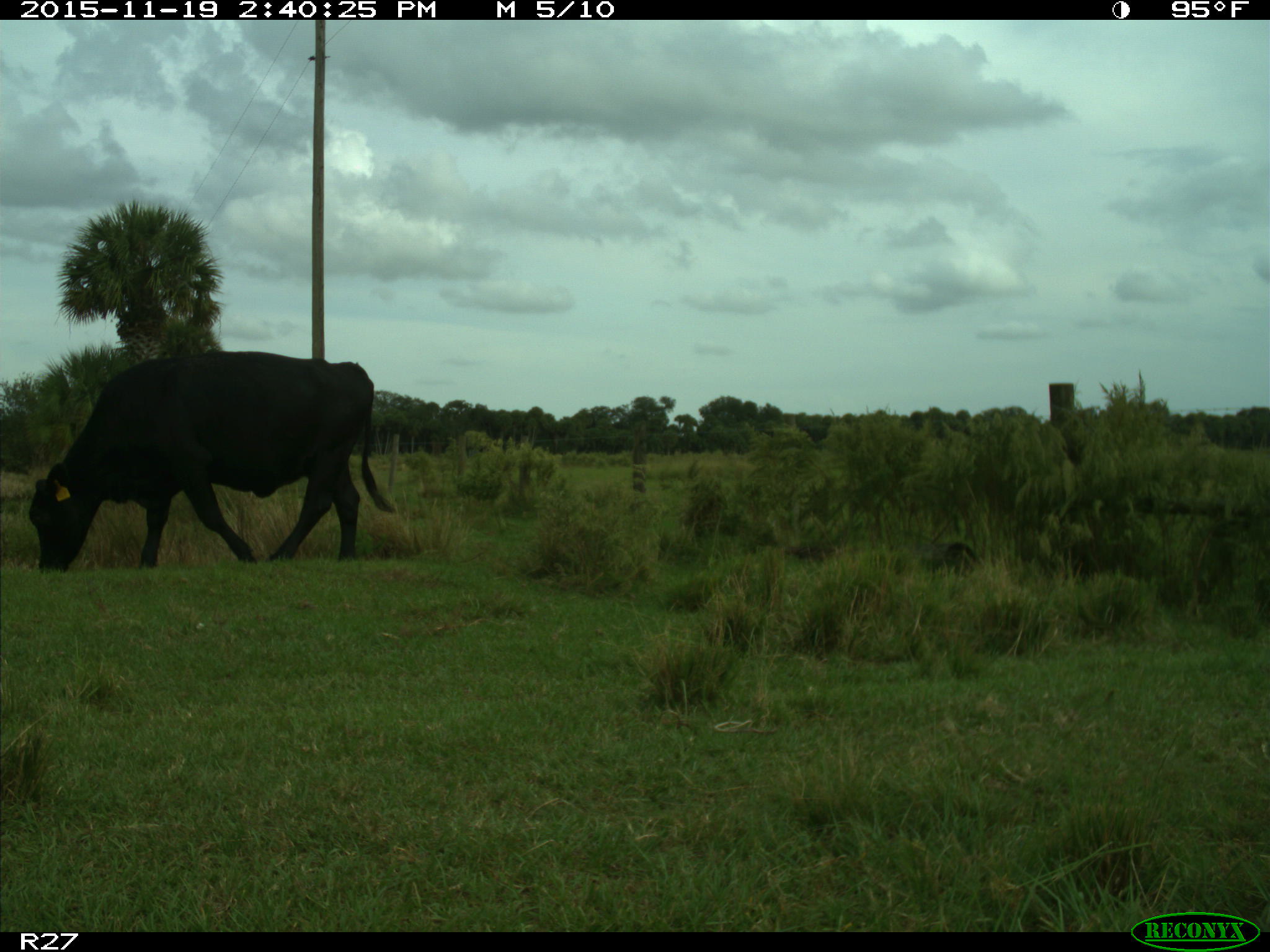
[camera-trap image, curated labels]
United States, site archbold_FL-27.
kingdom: Animalia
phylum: Chordata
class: Mammalia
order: Artiodactyla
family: Bovidae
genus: Bos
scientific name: Bos taurus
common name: domestic cow